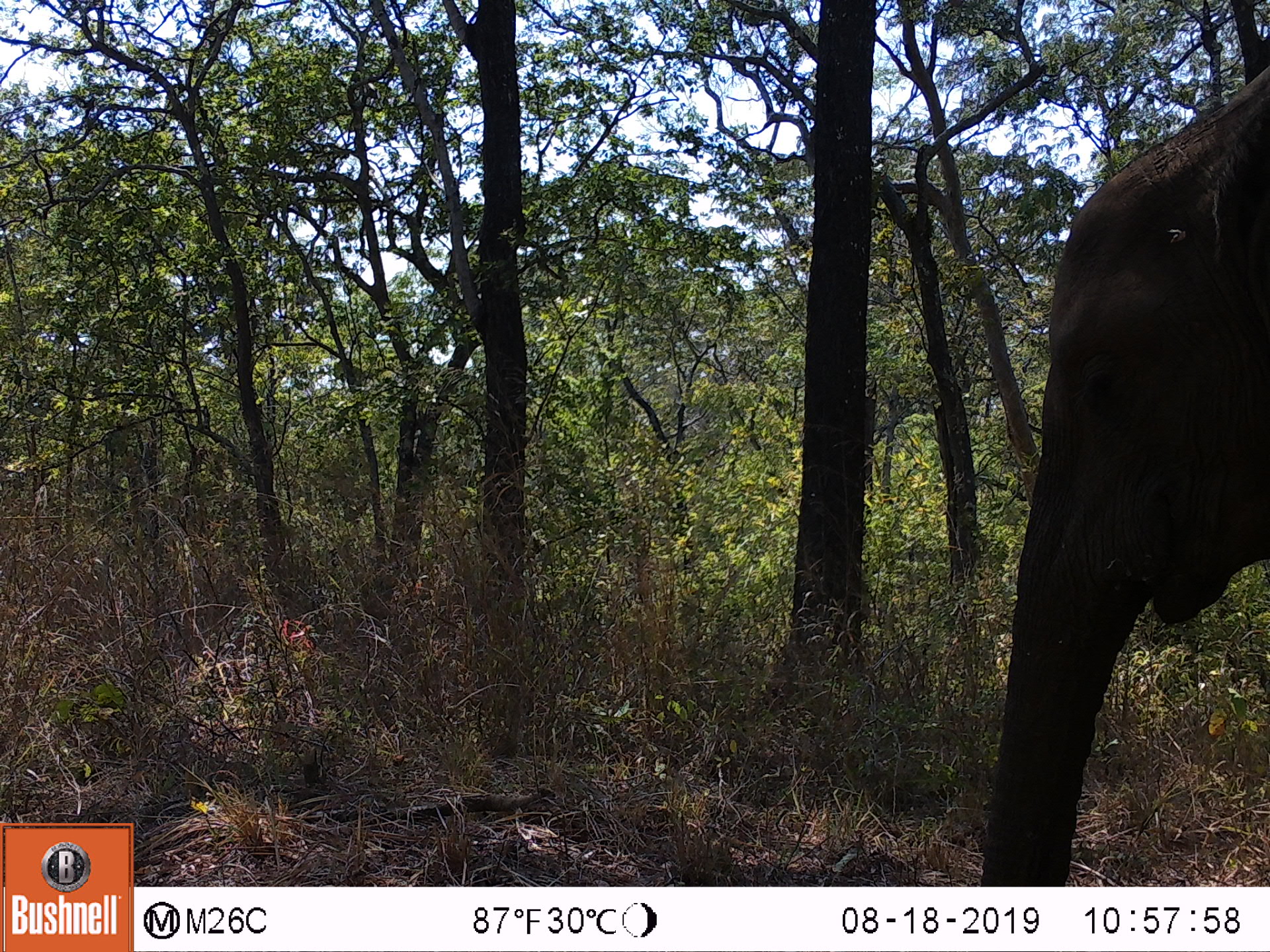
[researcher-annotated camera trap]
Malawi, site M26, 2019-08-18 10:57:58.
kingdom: Animalia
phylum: Chordata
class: Mammalia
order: Proboscidea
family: Elephantidae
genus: Loxodonta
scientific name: Loxodonta africana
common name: african savanna elephant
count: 1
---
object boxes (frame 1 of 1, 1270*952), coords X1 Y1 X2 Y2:
african savanna elephant: 978 69 1266 882